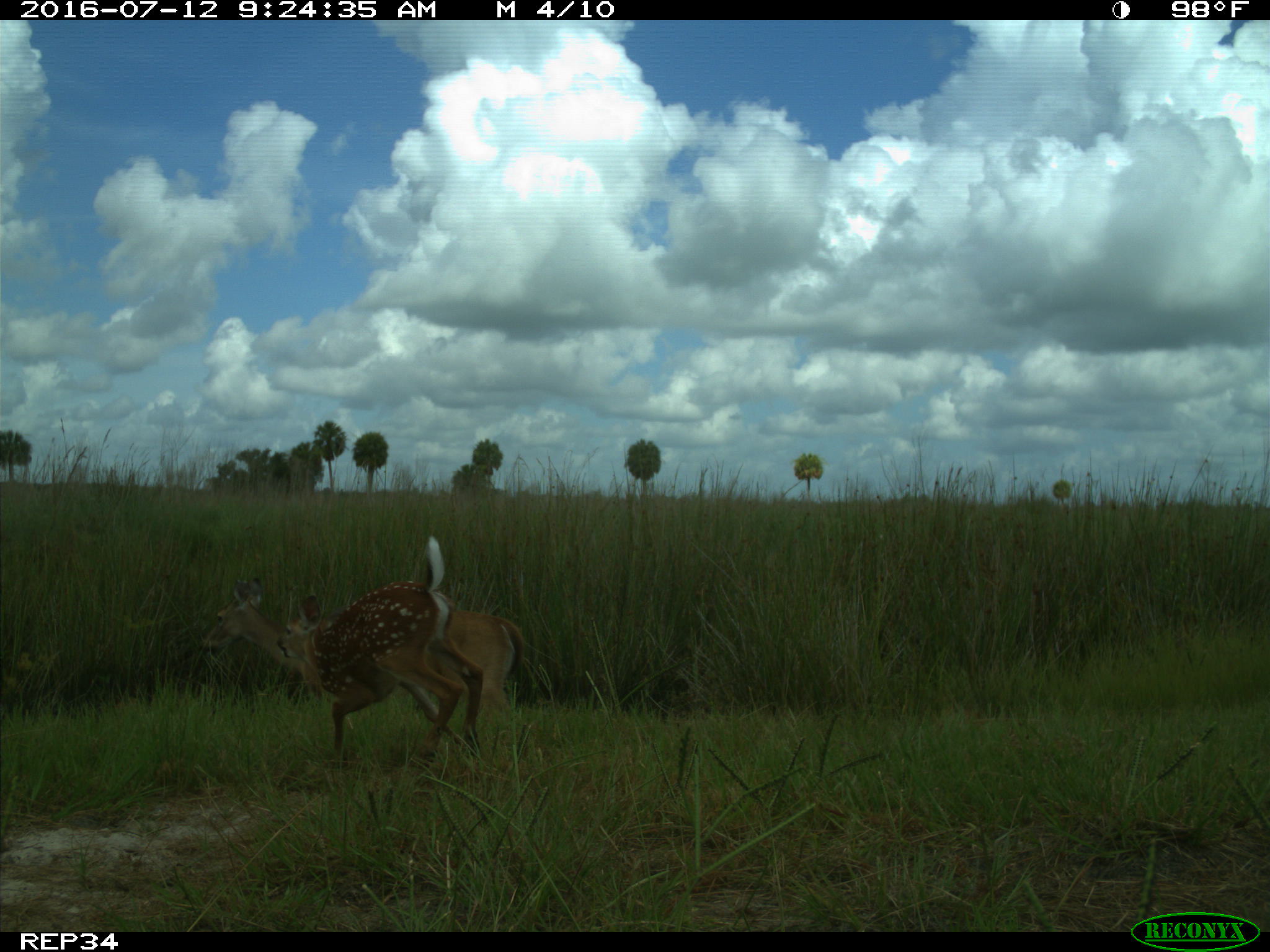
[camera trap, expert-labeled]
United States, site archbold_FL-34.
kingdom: Animalia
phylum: Chordata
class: Mammalia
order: Artiodactyla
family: Cervidae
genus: Odocoileus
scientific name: Odocoileus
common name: deer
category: unidentified deer